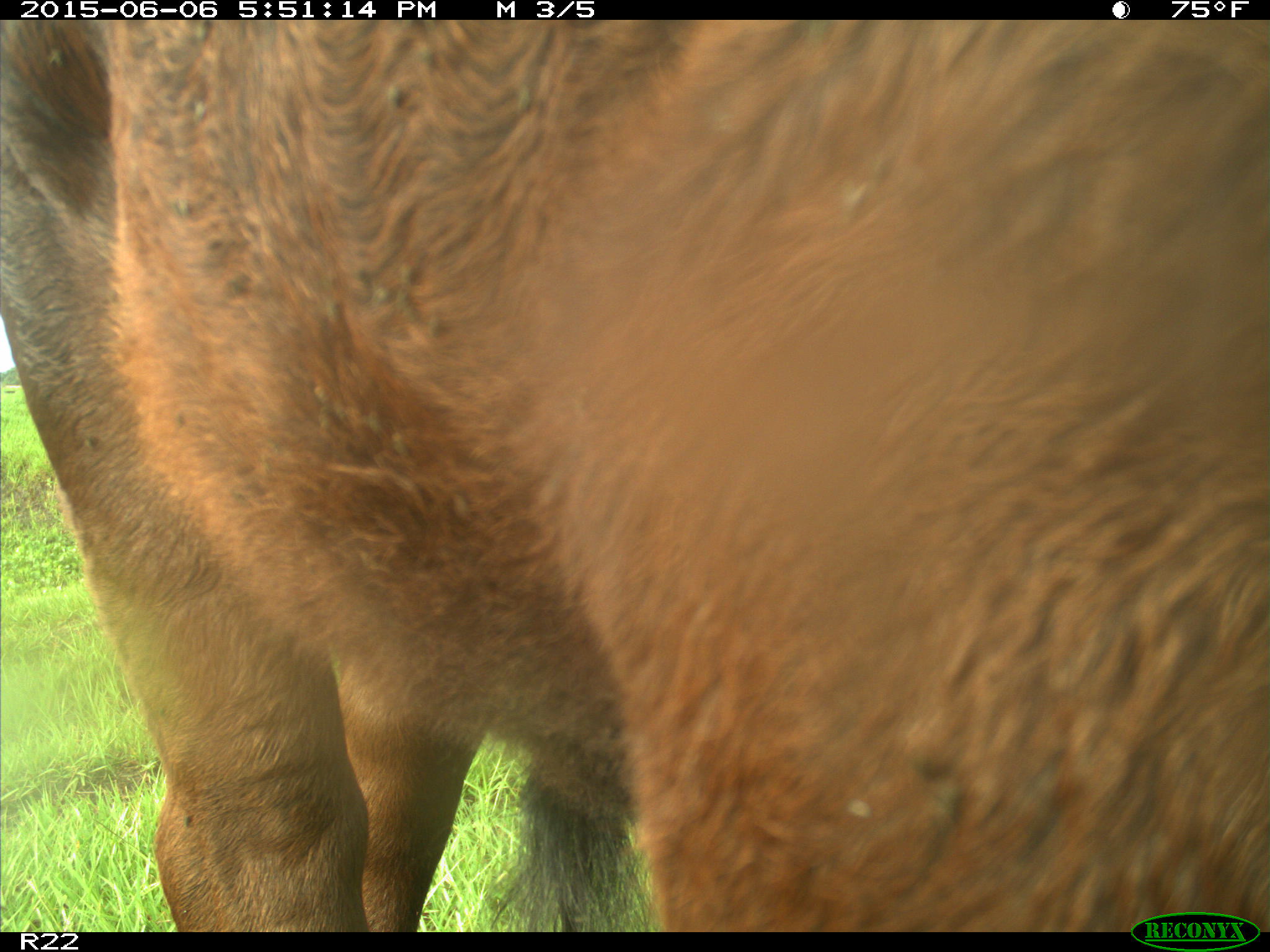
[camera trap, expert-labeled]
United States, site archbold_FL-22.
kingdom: Animalia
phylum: Chordata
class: Mammalia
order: Artiodactyla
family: Bovidae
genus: Bos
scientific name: Bos taurus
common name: domestic cow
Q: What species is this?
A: Bos taurus (domestic cow).